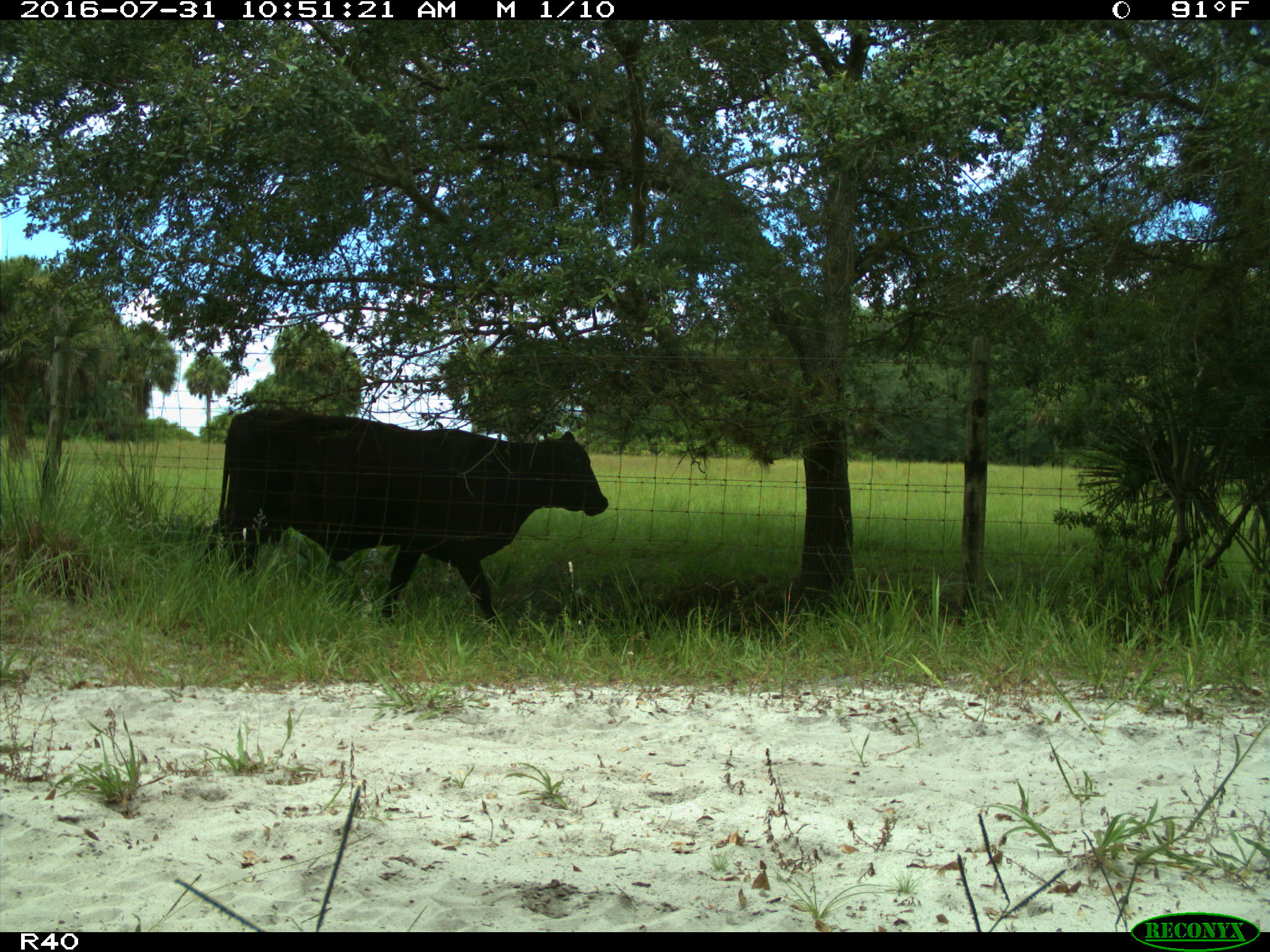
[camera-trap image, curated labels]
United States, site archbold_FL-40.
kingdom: Animalia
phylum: Chordata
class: Mammalia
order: Artiodactyla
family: Bovidae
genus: Bos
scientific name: Bos taurus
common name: domestic cow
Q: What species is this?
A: Bos taurus (domestic cow).